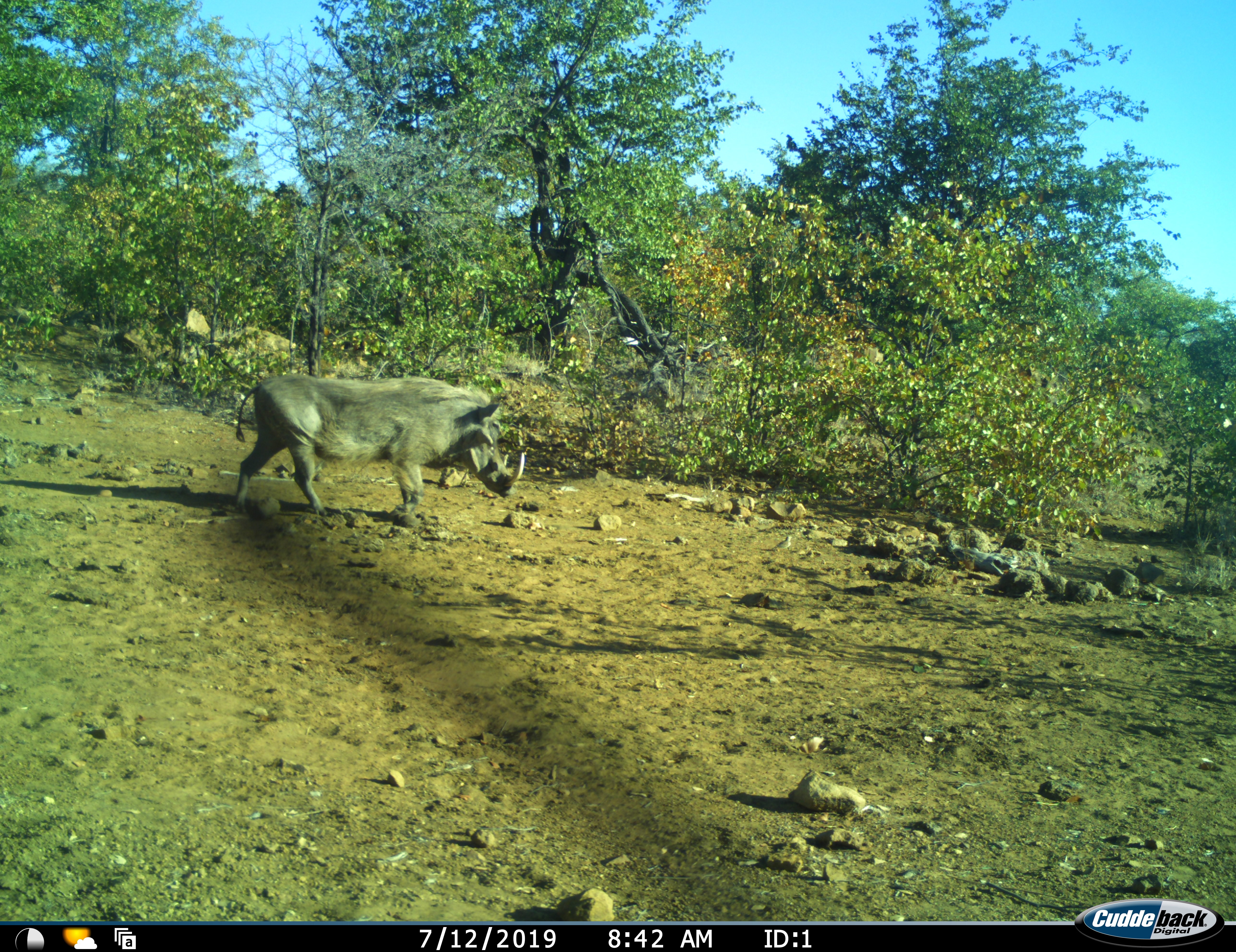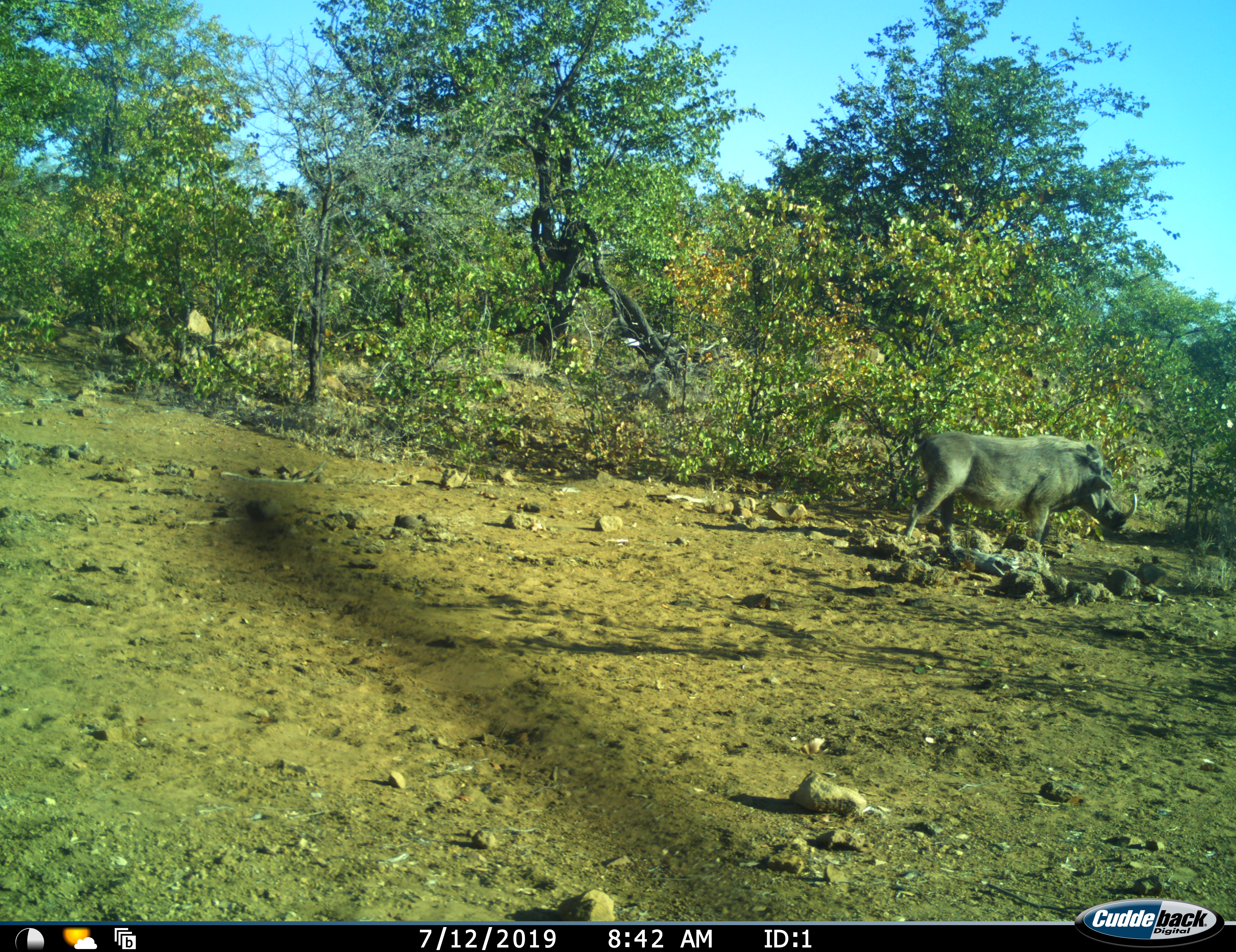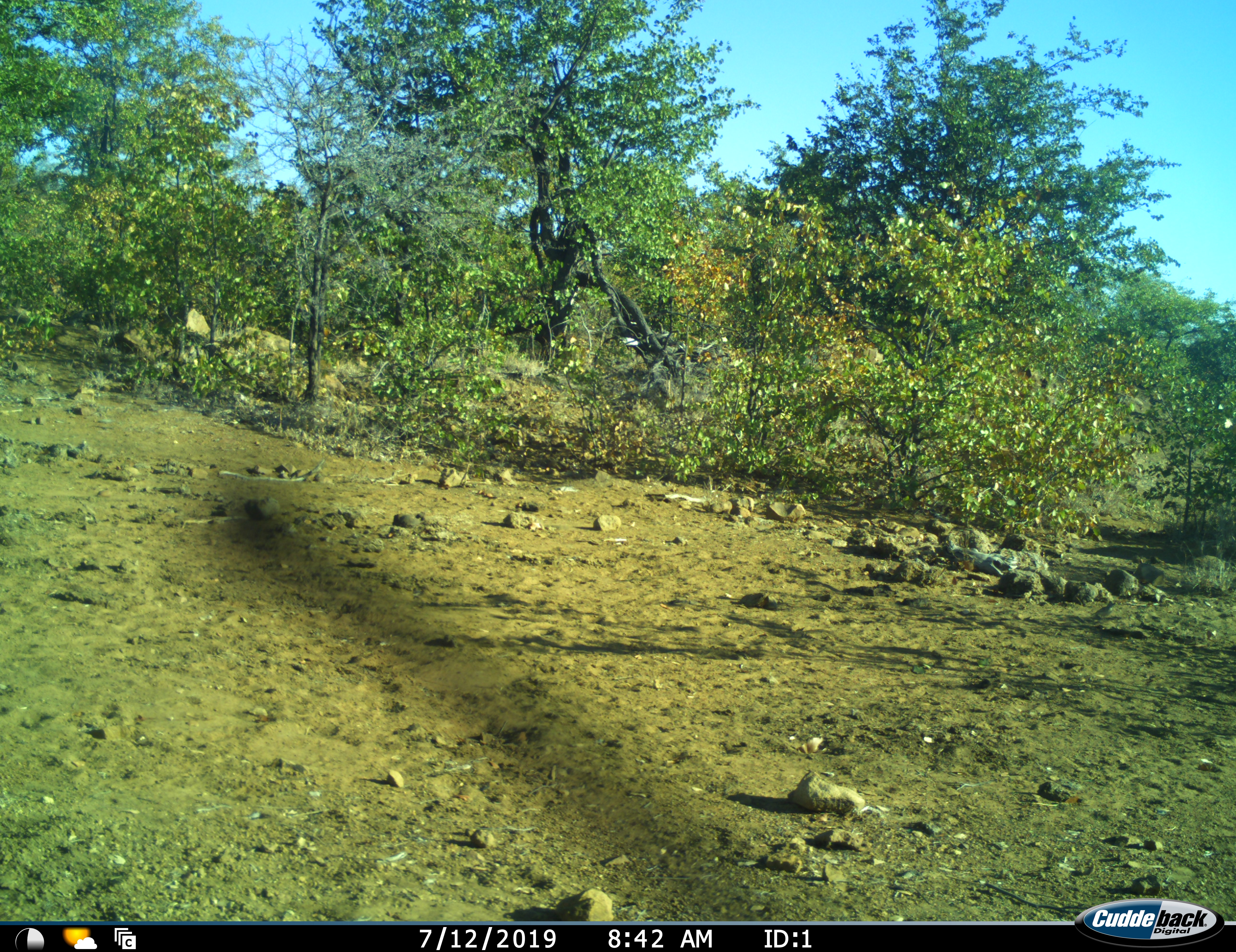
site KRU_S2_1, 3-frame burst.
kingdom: Animalia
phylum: Chordata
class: Mammalia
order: Artiodactyla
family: Suidae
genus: Phacochoerus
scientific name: Phacochoerus africanus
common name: warthog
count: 1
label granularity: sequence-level